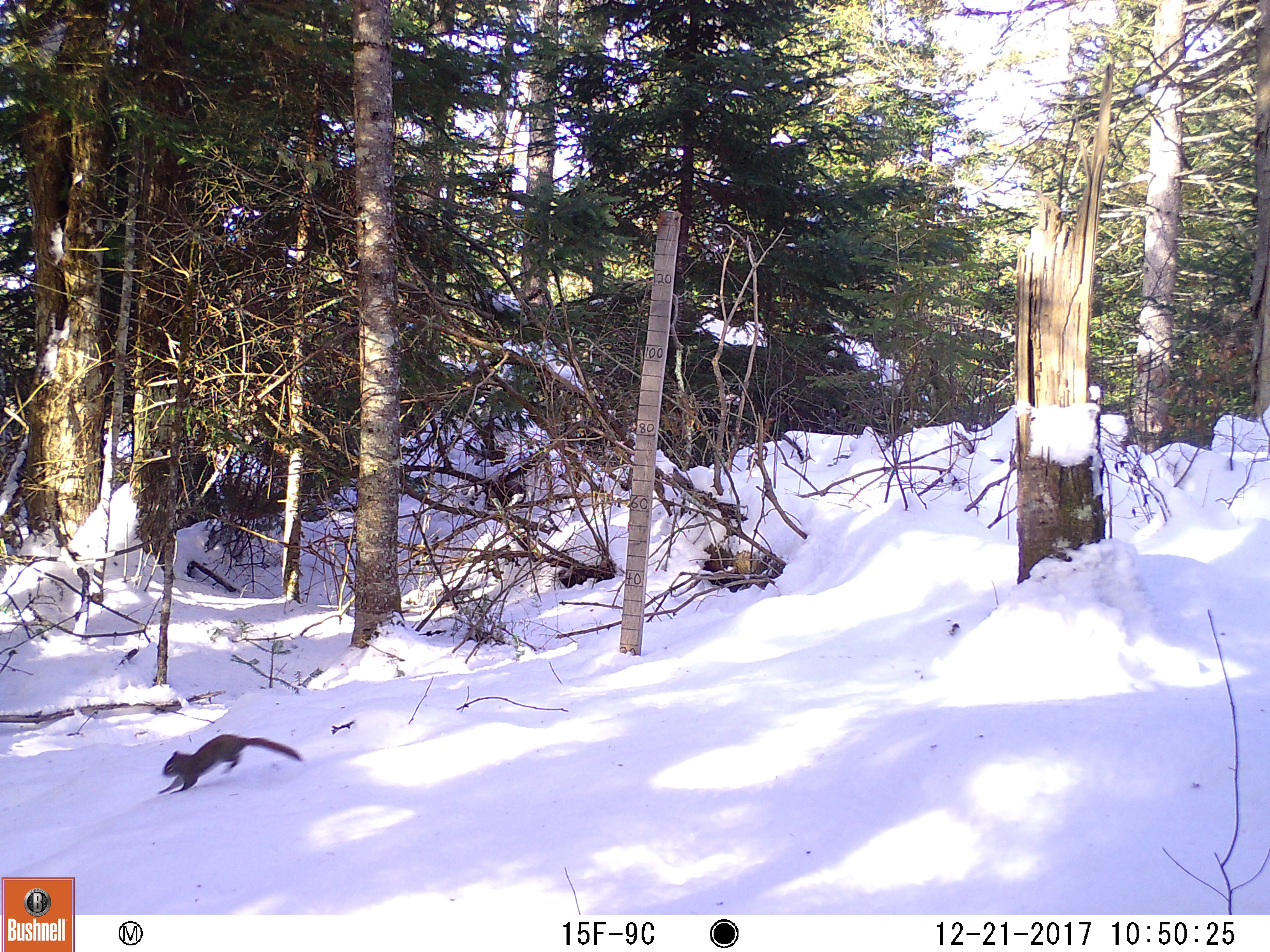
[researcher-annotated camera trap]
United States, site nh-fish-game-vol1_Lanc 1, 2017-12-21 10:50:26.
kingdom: Animalia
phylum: Chordata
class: Mammalia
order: Rodentia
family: Sciuridae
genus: Tamiasciurus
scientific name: Tamiasciurus hudsonicus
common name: red squirrel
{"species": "red squirrel (Tamiasciurus hudsonicus)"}